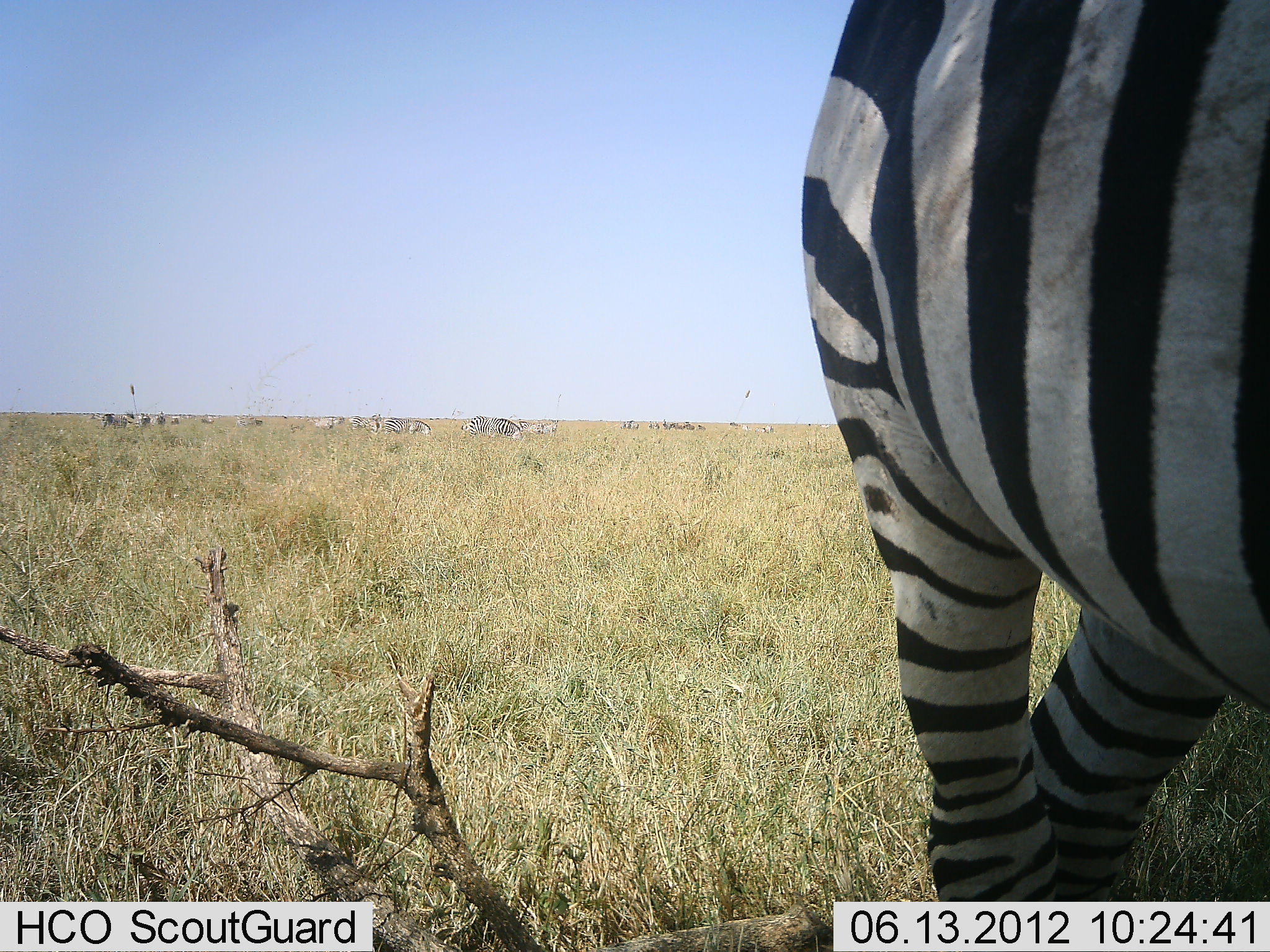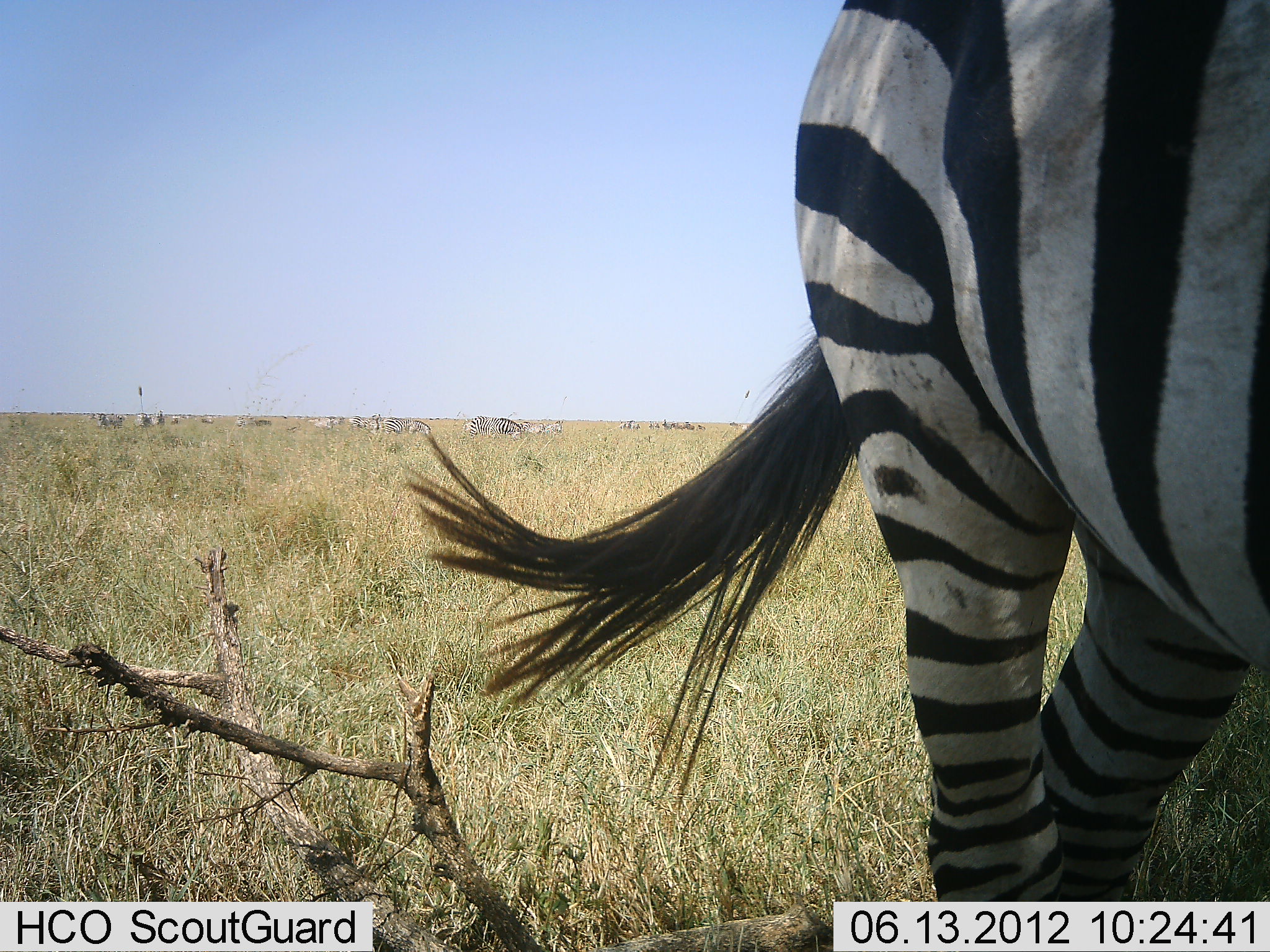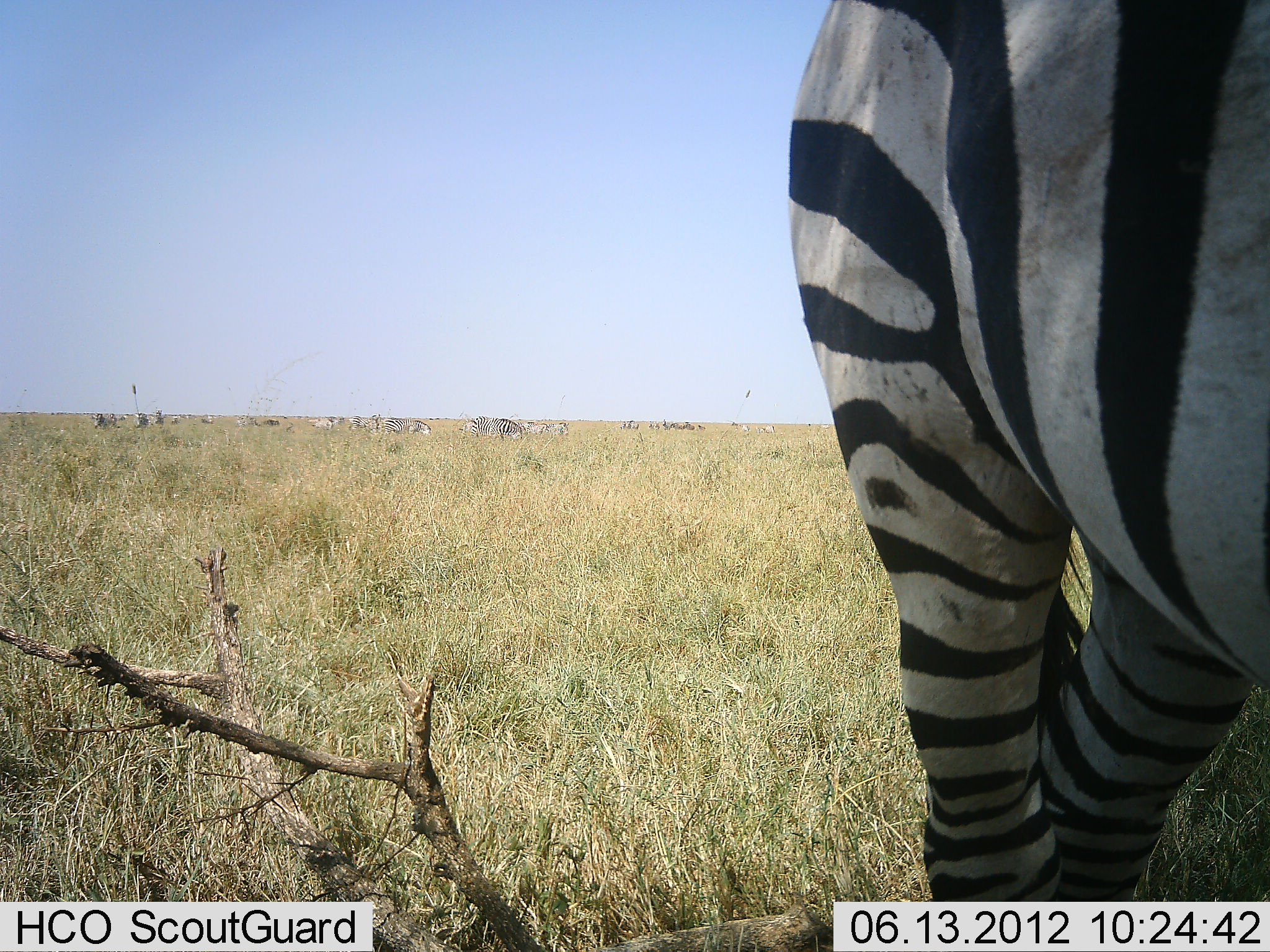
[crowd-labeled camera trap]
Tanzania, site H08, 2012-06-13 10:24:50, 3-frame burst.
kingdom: Animalia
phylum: Chordata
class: Mammalia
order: Perissodactyla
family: Equidae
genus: Equus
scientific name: Equus quagga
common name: plains zebra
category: zebra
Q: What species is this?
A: Zebra (plains zebra) (Equus quagga).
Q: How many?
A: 11-50.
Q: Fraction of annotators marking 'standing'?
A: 73%.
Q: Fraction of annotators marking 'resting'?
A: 0%.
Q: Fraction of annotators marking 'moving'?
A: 27%.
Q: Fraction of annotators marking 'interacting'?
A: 0%.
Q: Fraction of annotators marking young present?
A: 0%.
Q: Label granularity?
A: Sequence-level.